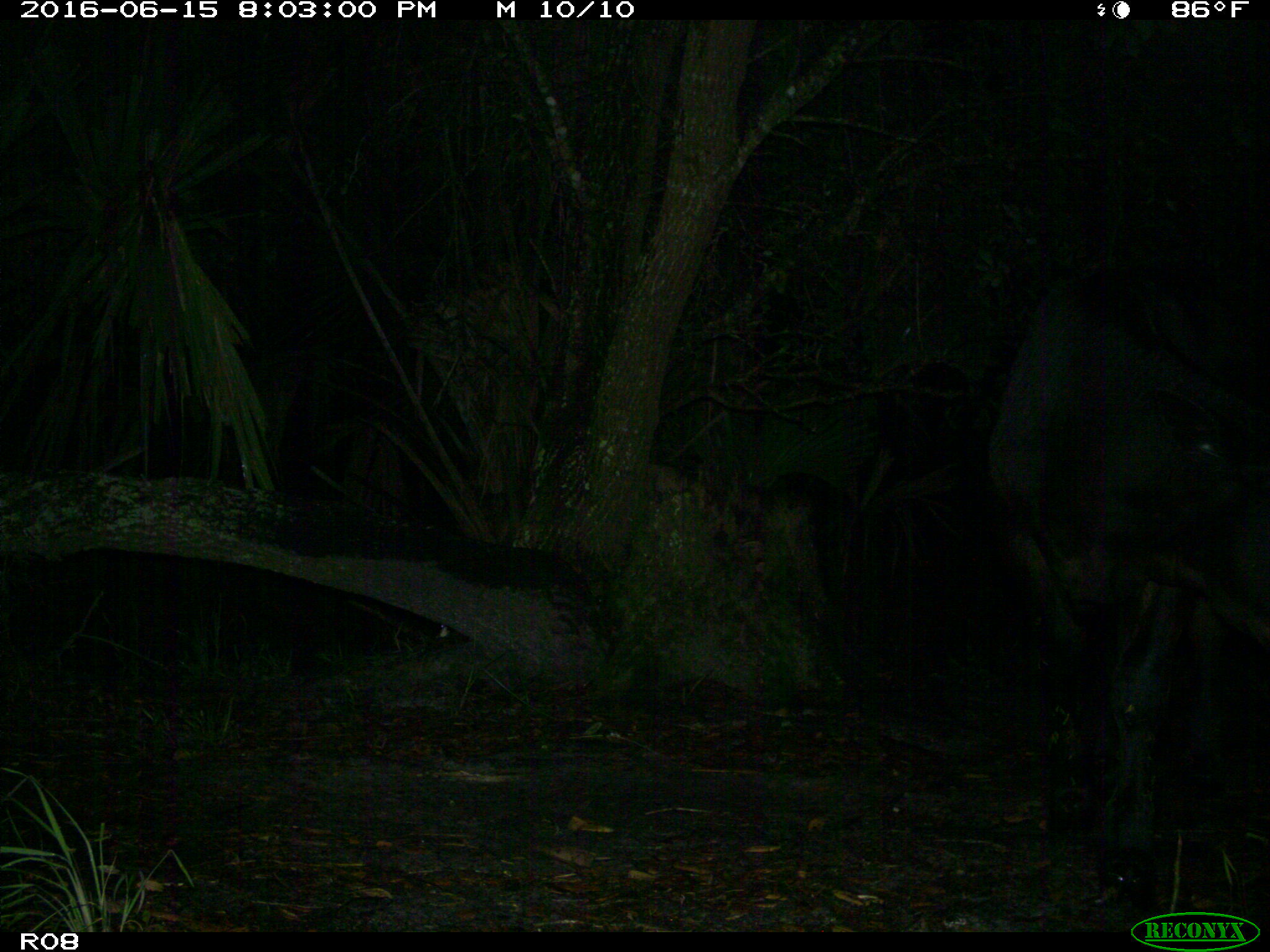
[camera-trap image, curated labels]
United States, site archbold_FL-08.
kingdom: Animalia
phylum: Chordata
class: Mammalia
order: Artiodactyla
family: Bovidae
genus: Bos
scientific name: Bos taurus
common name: domestic cow